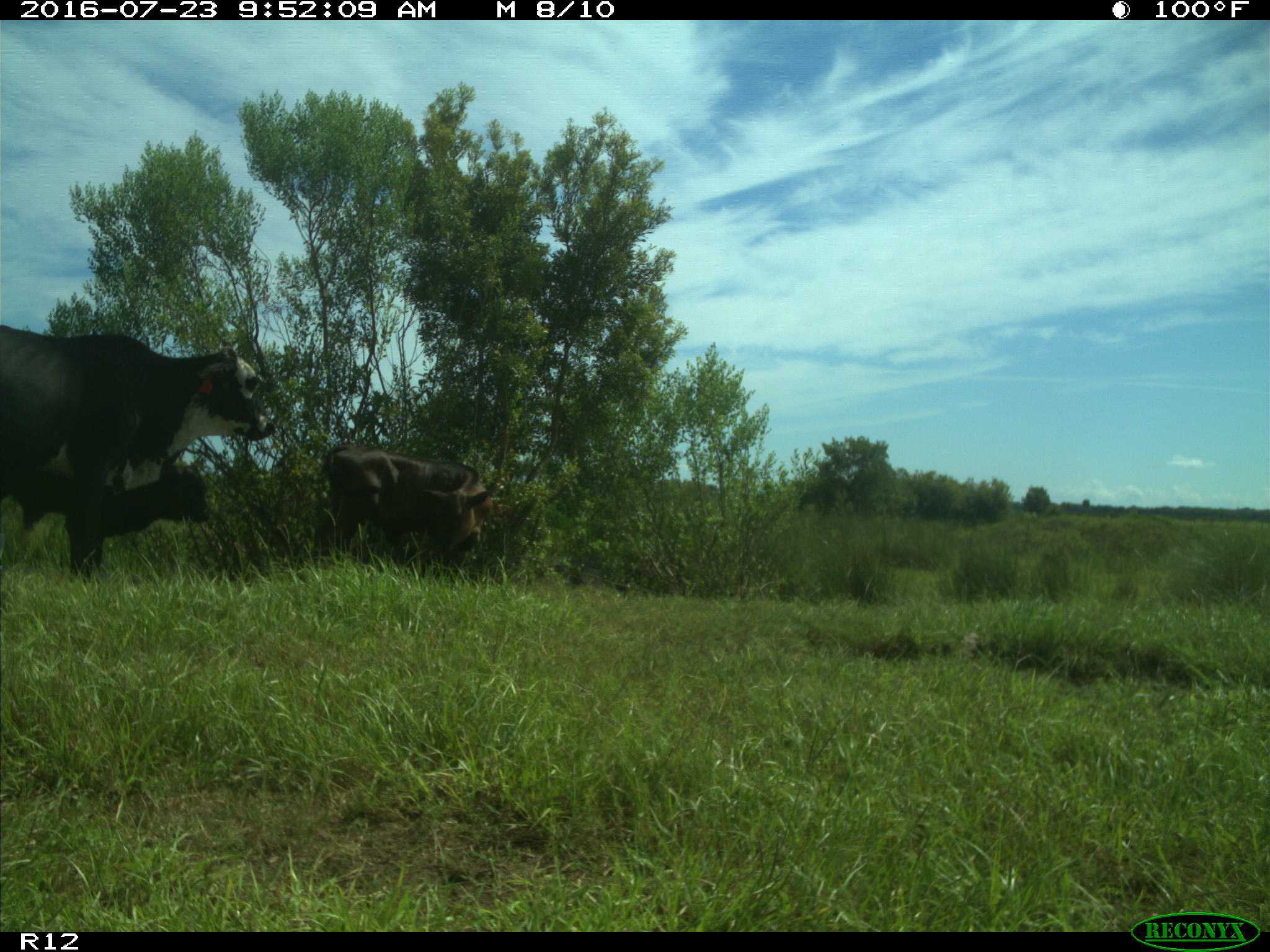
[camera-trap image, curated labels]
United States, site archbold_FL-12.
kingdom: Animalia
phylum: Chordata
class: Mammalia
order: Artiodactyla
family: Bovidae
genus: Bos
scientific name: Bos taurus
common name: domestic cow